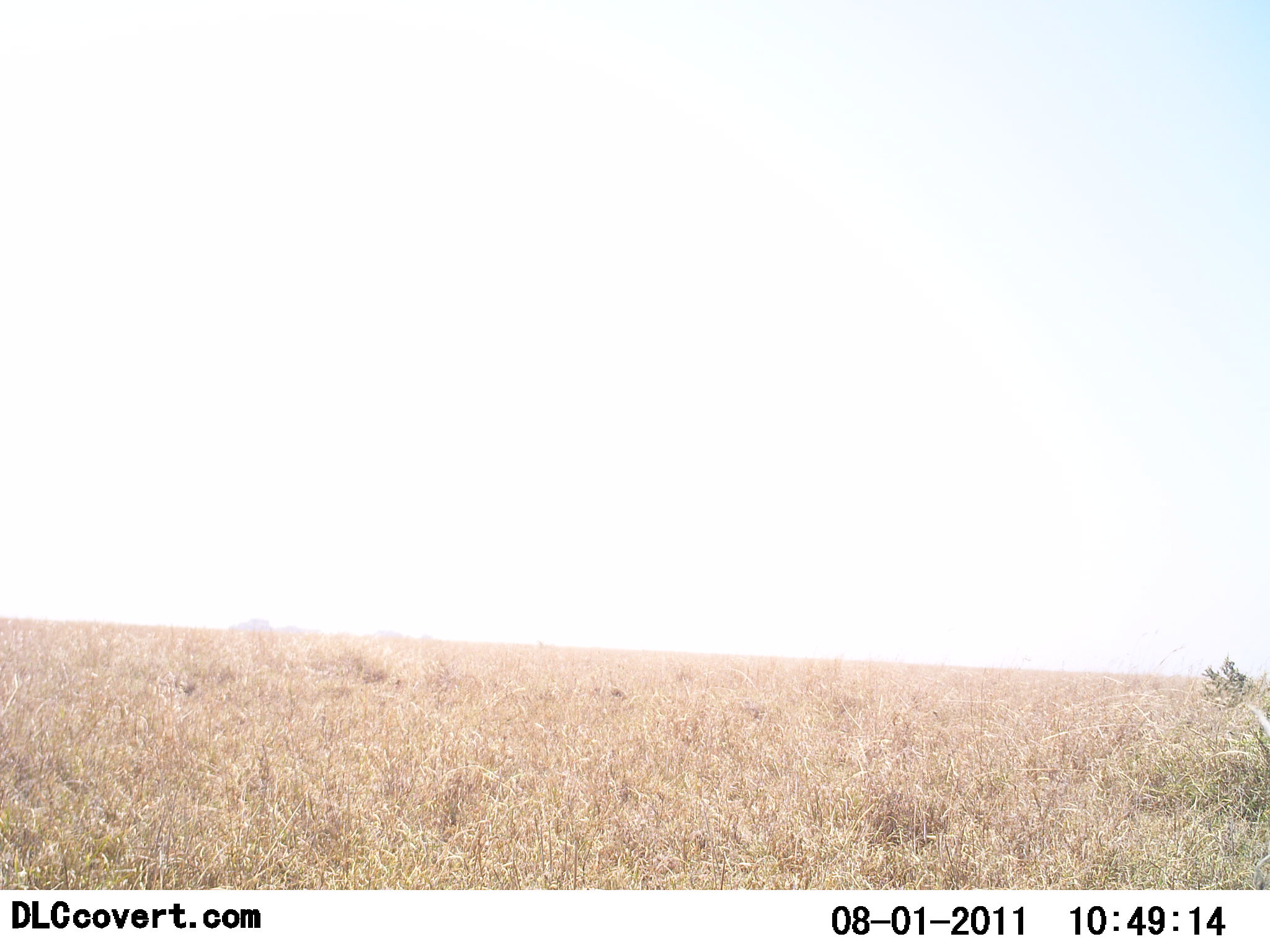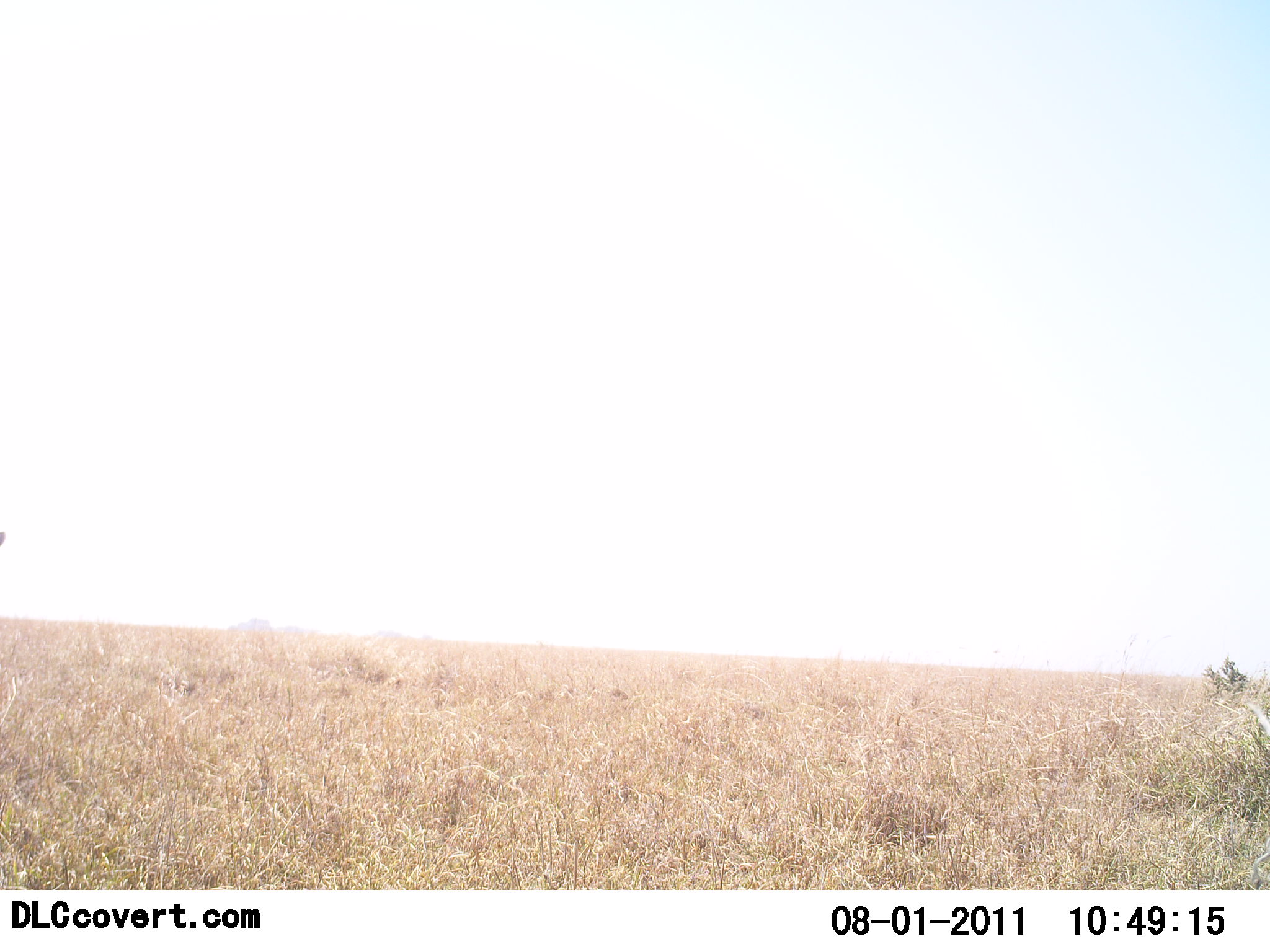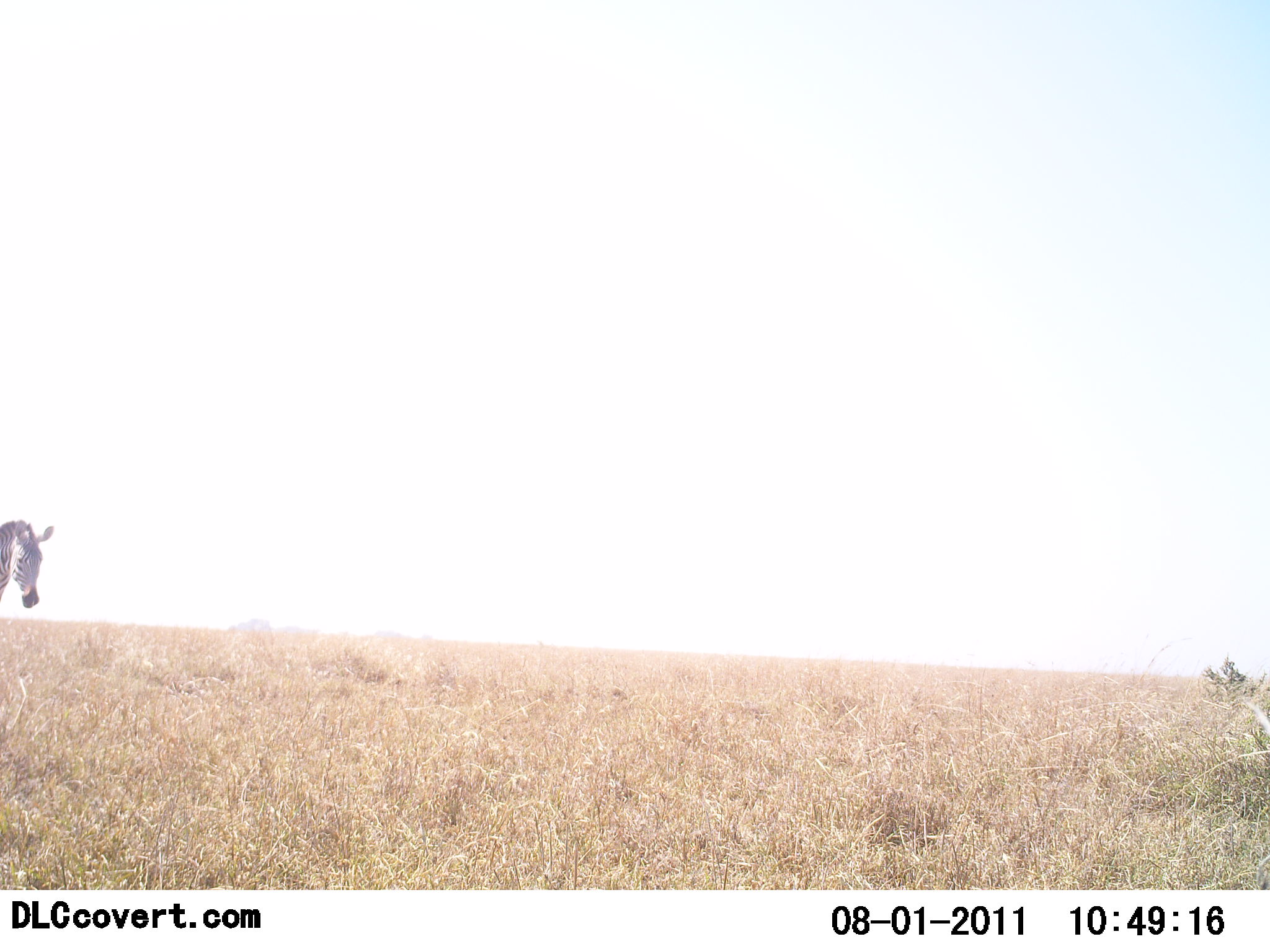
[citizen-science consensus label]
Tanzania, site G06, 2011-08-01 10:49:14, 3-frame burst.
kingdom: Animalia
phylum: Chordata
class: Mammalia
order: Perissodactyla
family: Equidae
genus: Equus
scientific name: Equus quagga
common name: plains zebra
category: zebra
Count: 1.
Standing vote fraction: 17%.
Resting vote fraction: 0%.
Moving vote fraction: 83%.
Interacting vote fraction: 0%.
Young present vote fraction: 0%.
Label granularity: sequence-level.